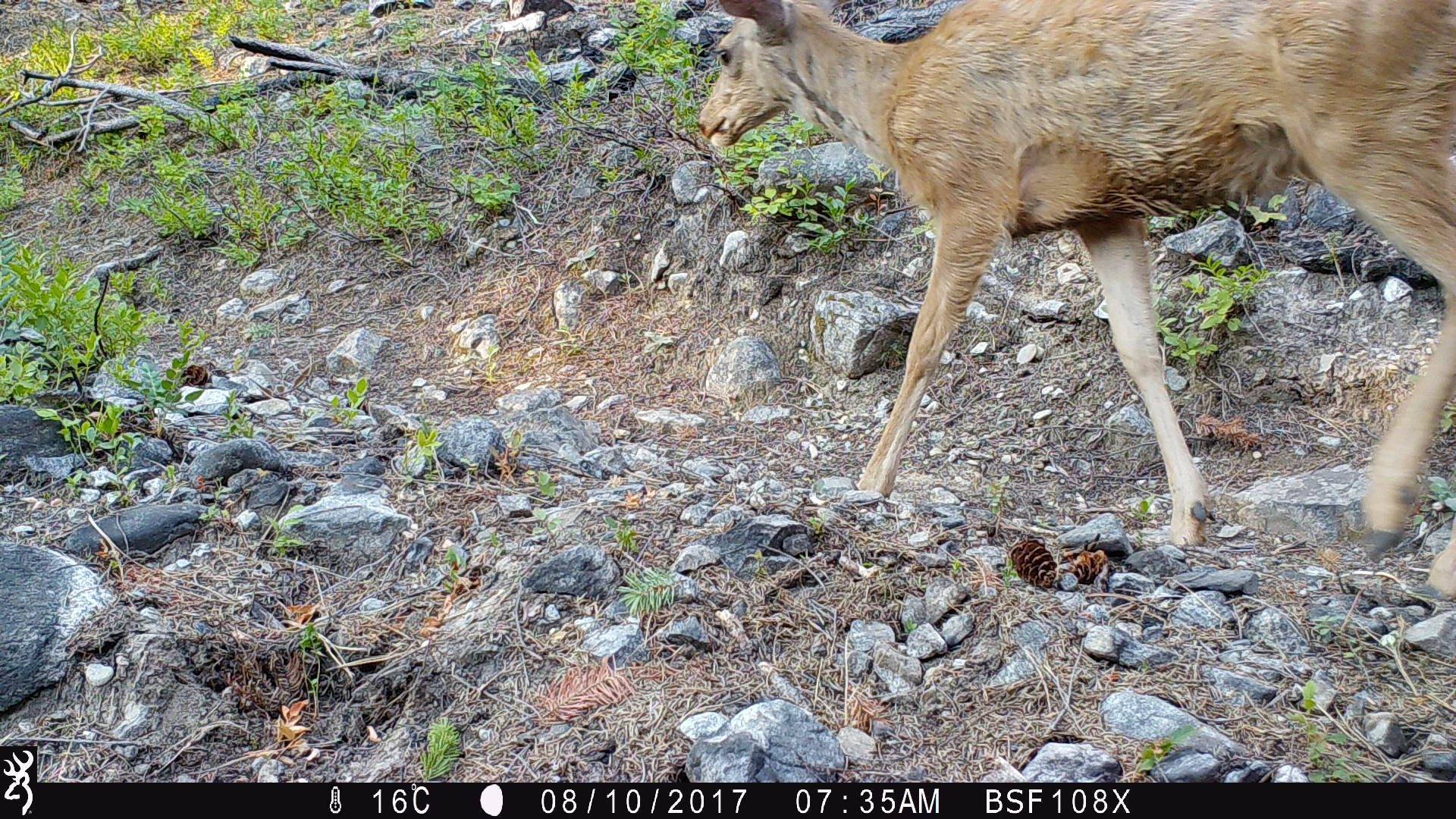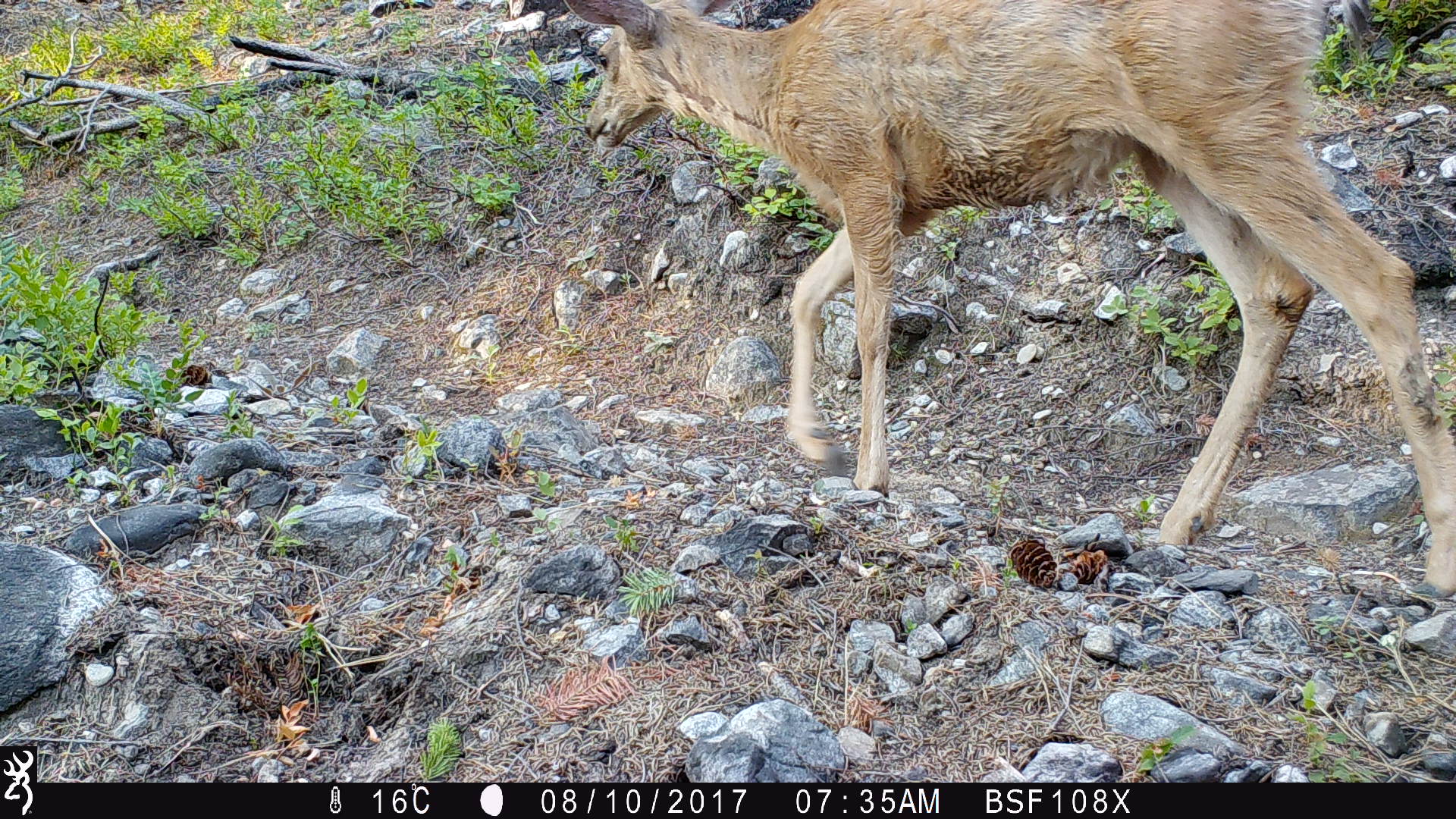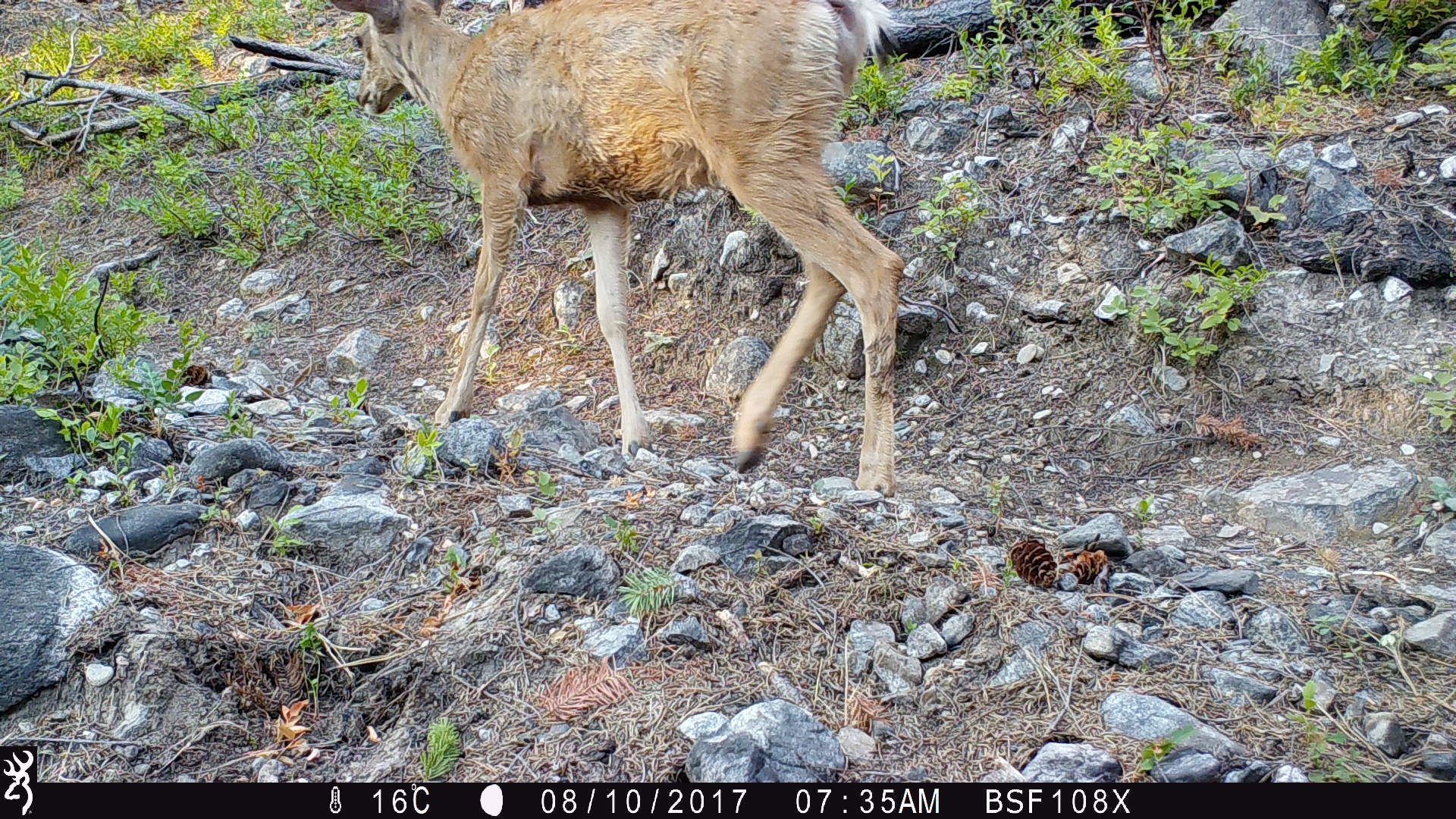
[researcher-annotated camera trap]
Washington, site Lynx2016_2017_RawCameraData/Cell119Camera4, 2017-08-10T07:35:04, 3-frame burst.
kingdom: Animalia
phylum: Chordata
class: Mammalia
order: Artiodactyla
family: Cervidae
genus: Odocoileus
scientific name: Odocoileus hemionus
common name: mule deer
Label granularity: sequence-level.